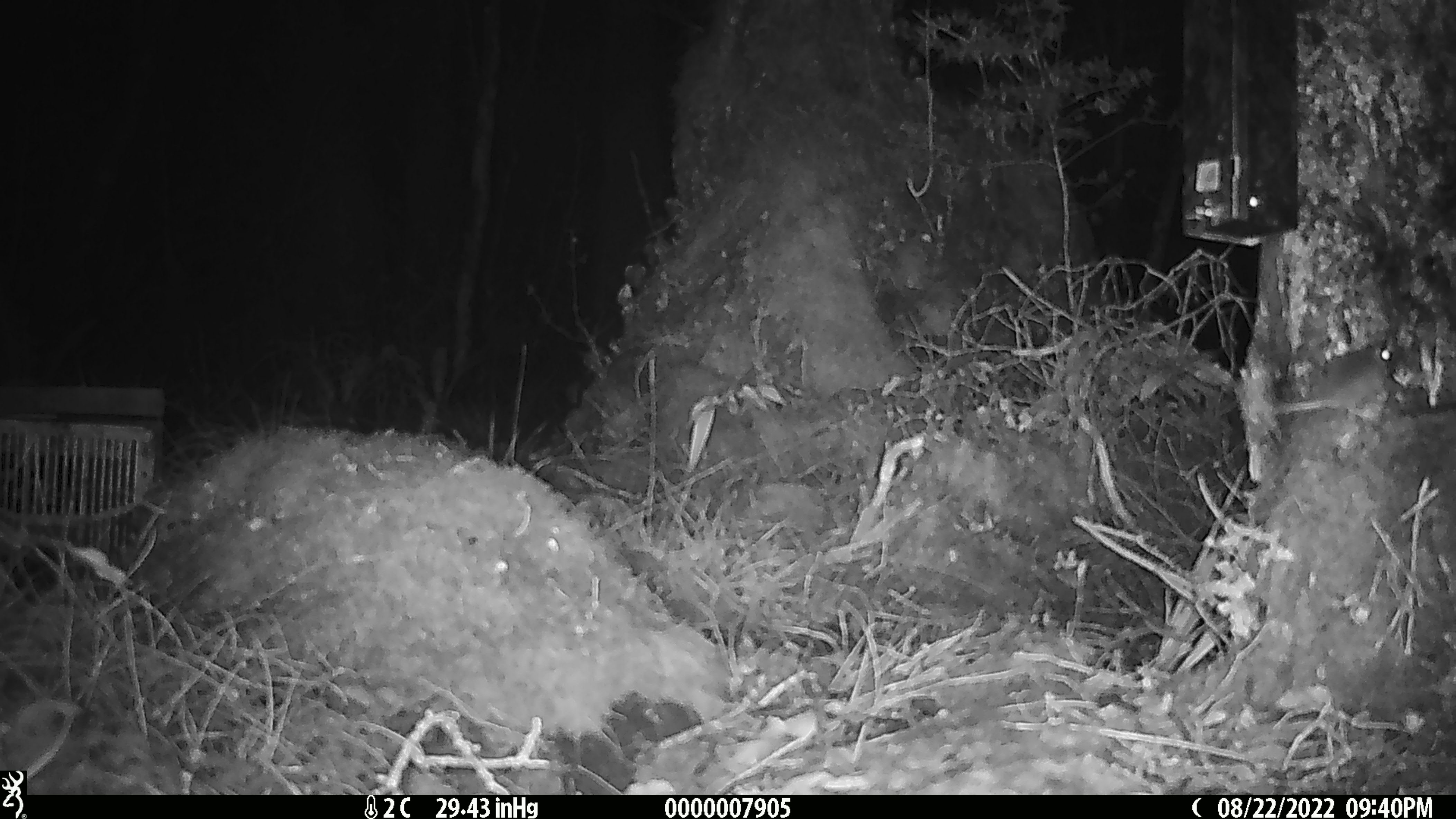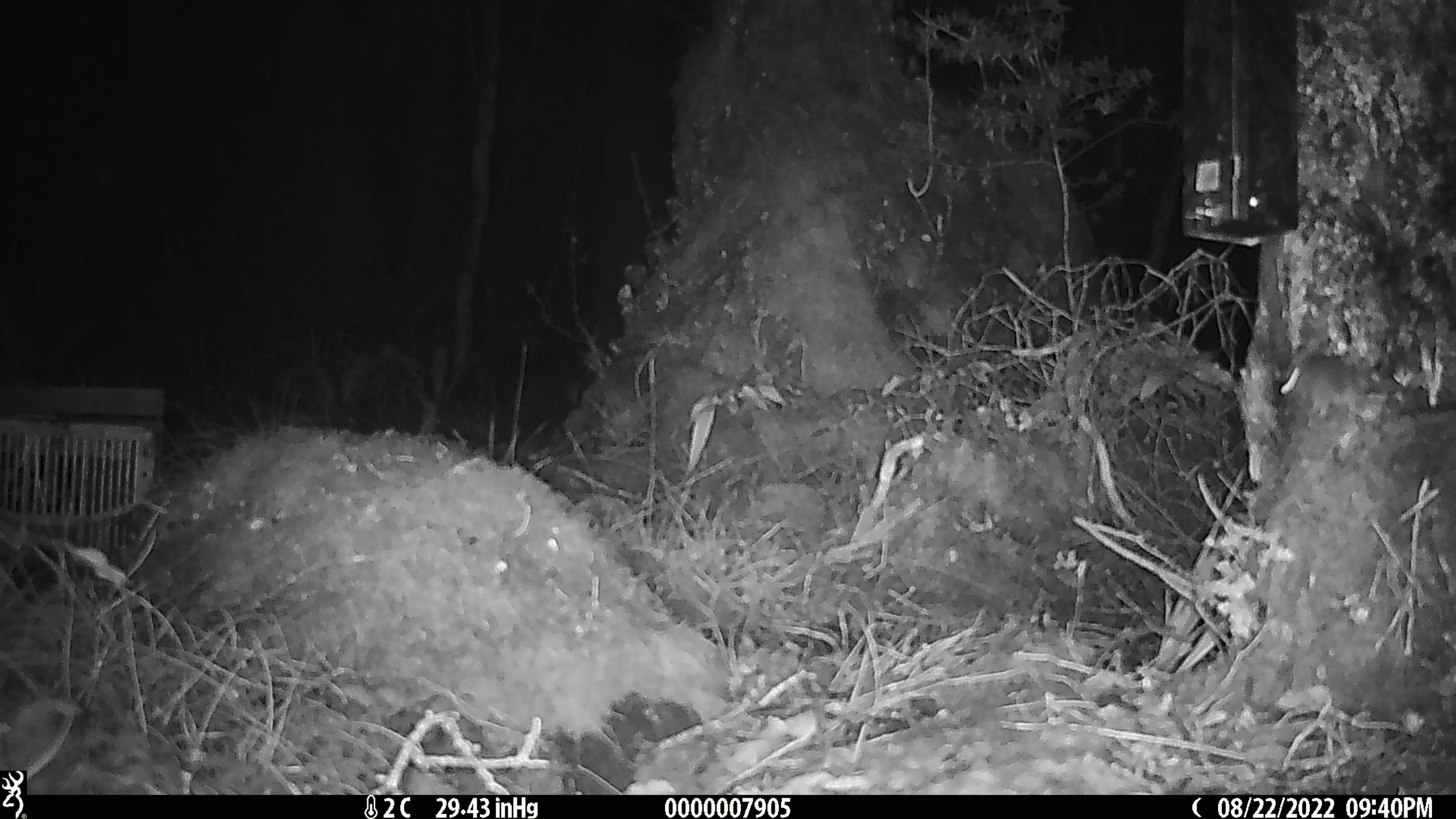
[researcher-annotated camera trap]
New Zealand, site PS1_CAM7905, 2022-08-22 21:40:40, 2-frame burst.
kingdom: Animalia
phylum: Chordata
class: Mammalia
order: Rodentia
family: Muridae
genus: Mus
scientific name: Mus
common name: mouse